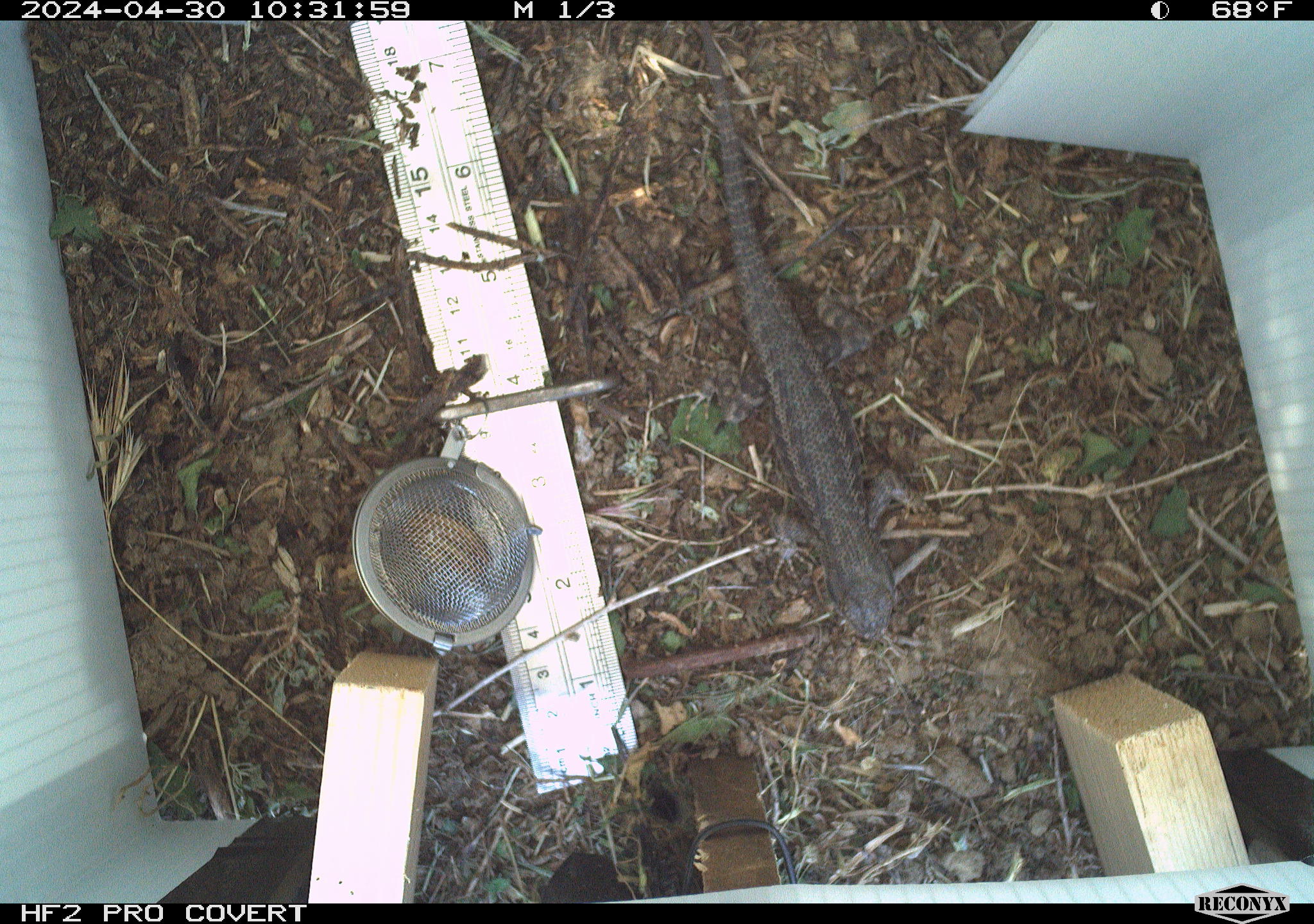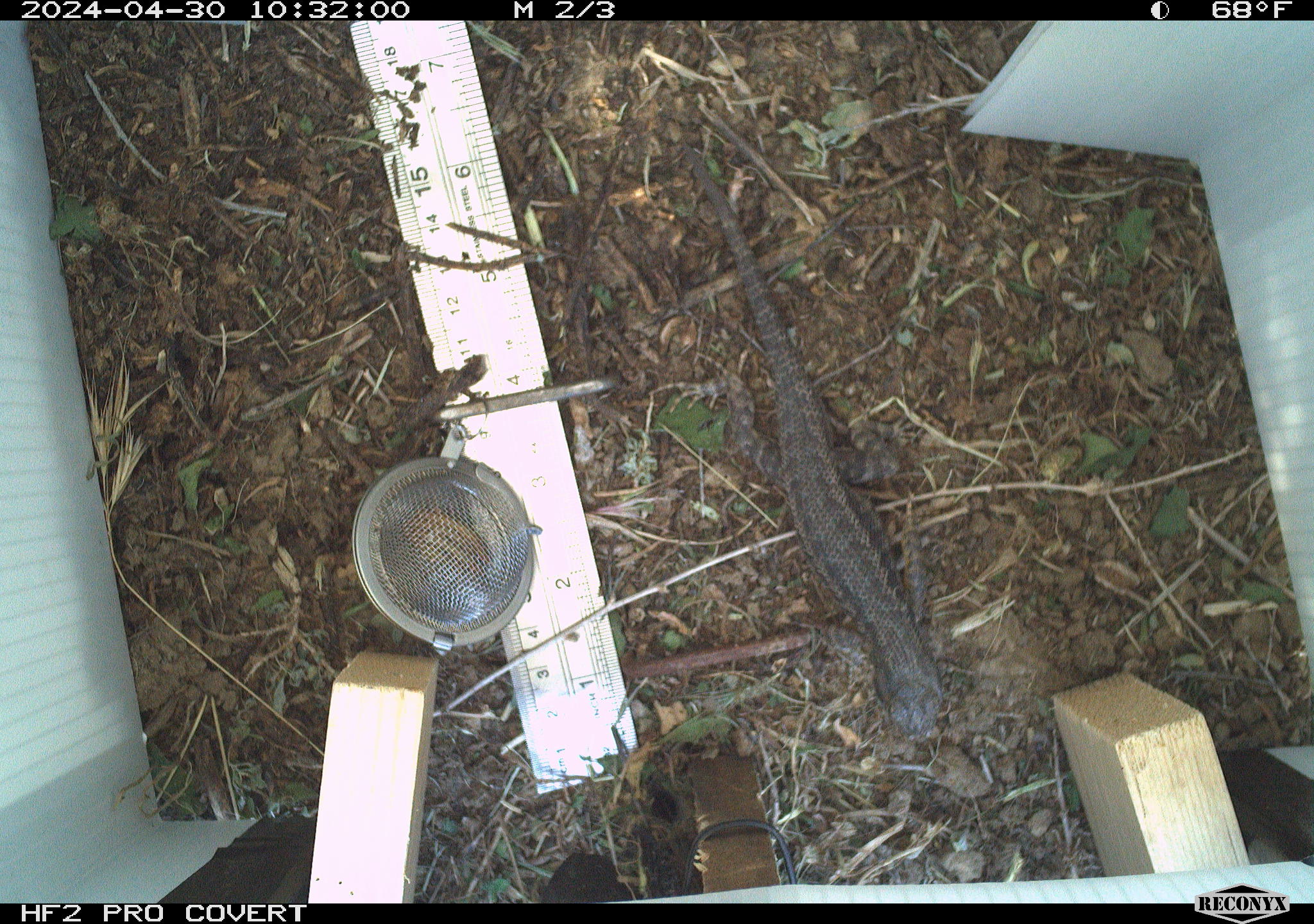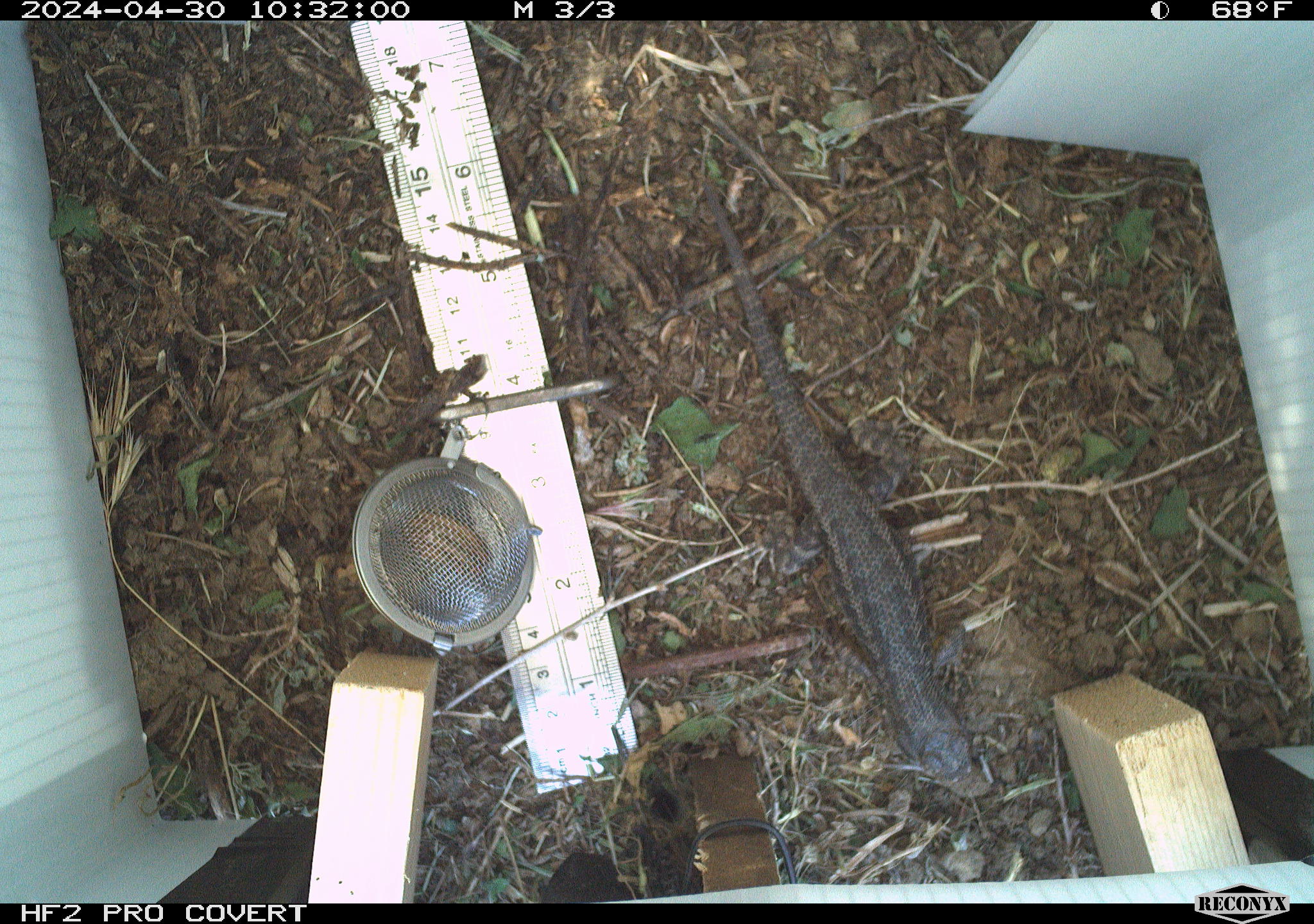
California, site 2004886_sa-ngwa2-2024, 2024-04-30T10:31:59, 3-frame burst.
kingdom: Animalia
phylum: Chordata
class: Reptilia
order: Squamata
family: Phrynosomatidae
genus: Sceloporus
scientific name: Sceloporus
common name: spiny lizards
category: sceloporus species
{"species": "sceloporus species (spiny lizards) (Sceloporus)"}